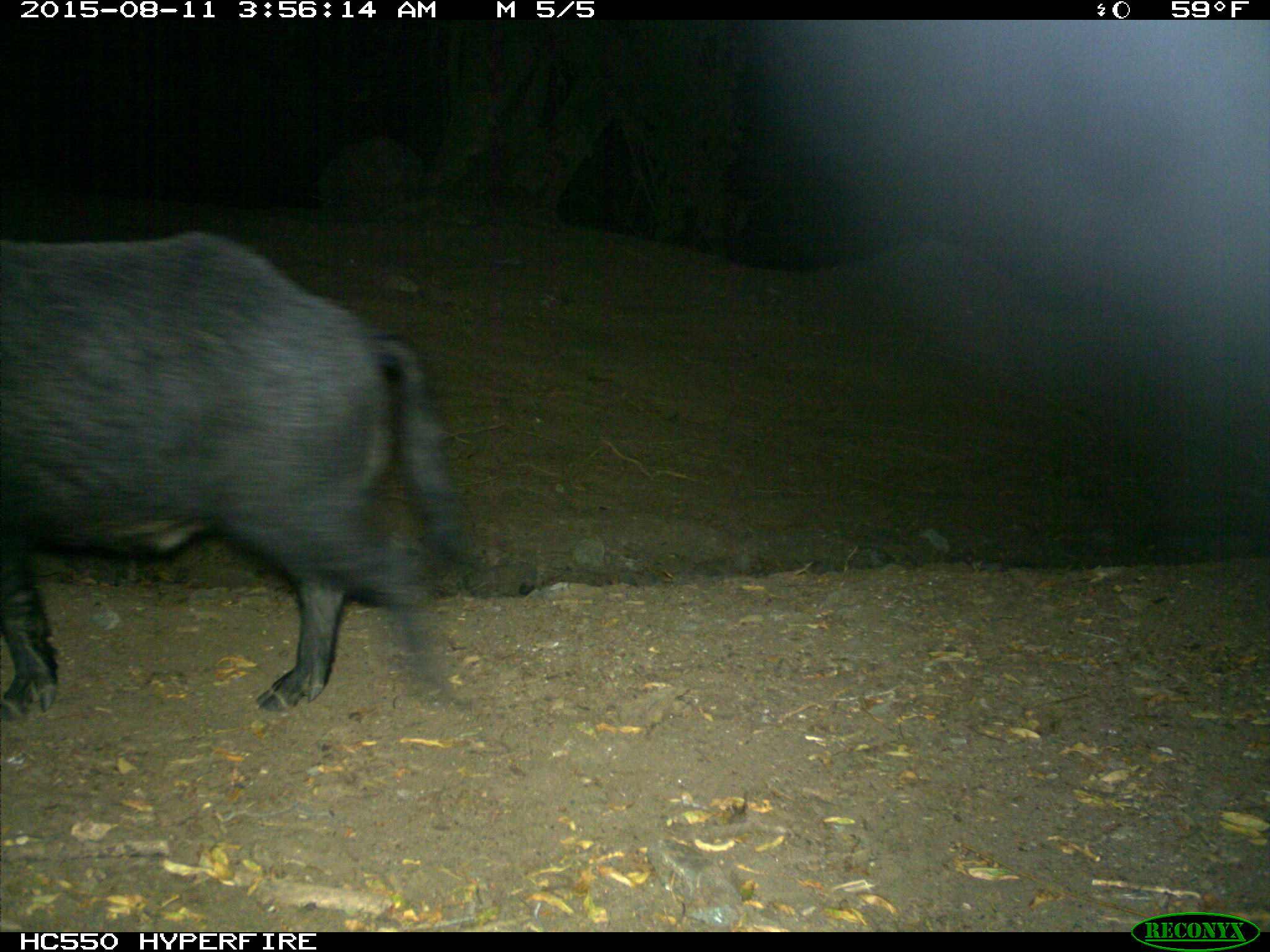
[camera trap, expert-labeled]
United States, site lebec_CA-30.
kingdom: Animalia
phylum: Chordata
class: Mammalia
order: Artiodactyla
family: Suidae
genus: Sus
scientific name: Sus scrofa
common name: wild boar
Sus scrofa (wild boar).